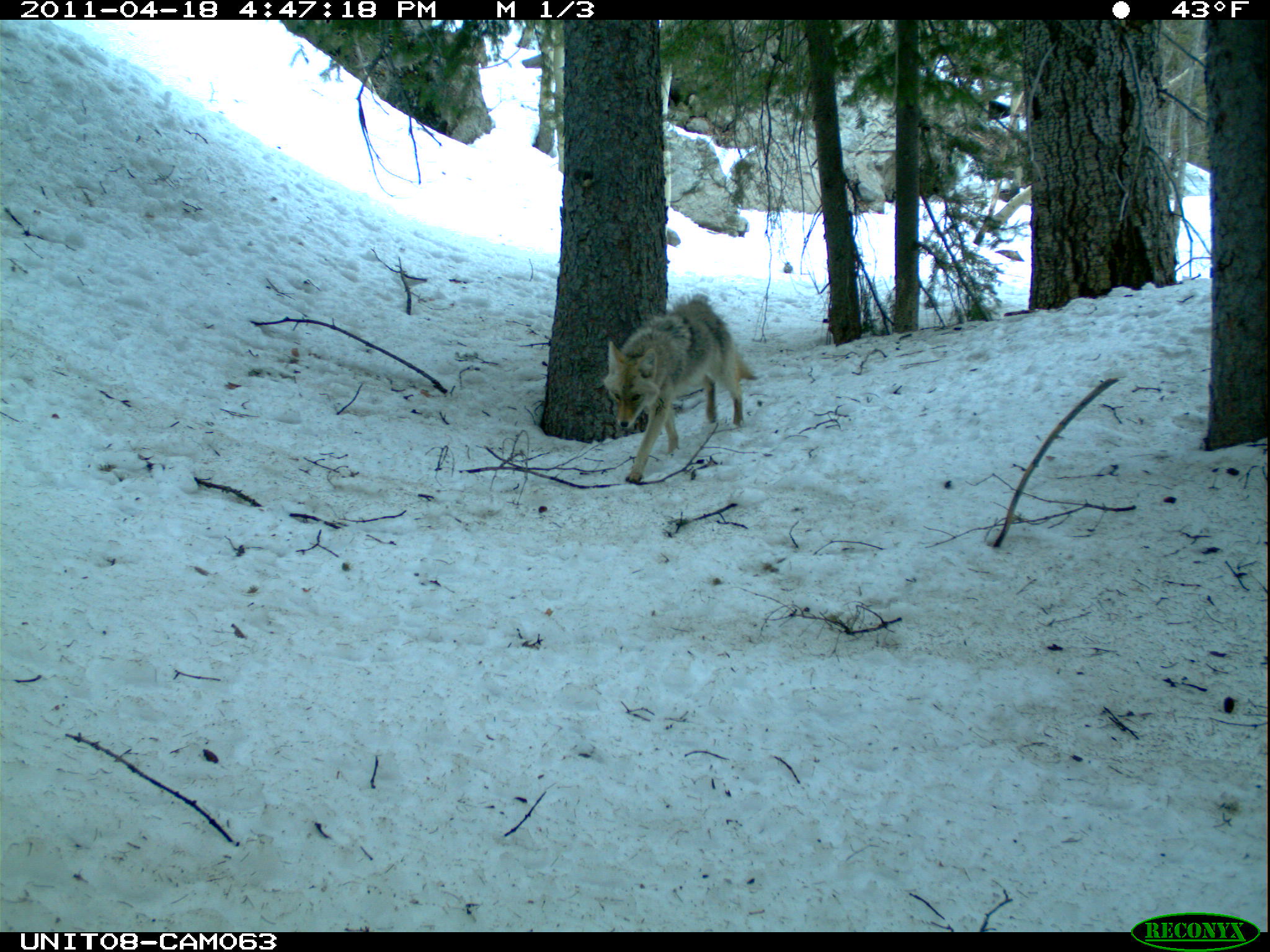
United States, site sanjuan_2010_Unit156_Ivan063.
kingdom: Animalia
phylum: Chordata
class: Mammalia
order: Carnivora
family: Canidae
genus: Canis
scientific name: Canis latrans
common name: coyote